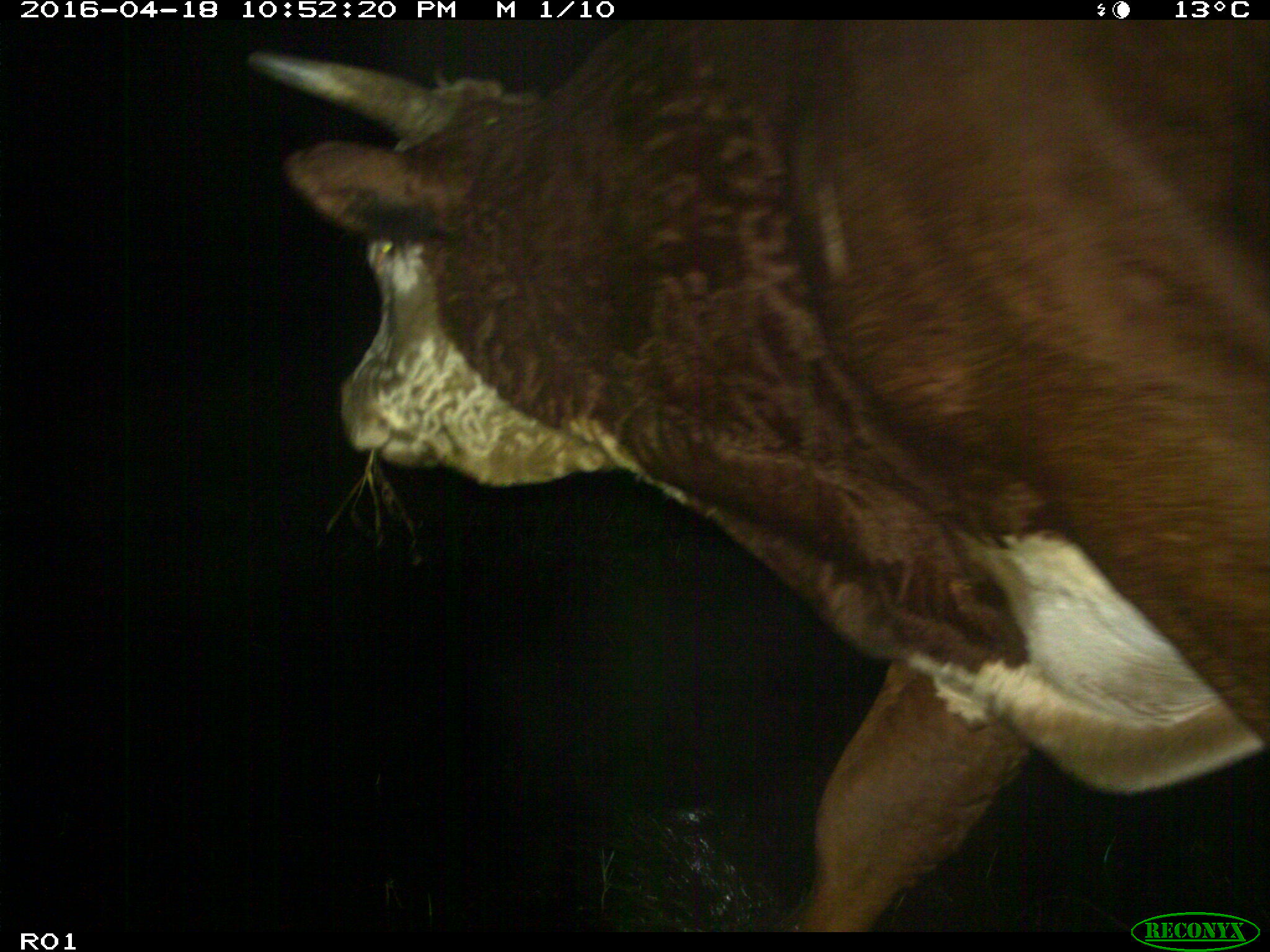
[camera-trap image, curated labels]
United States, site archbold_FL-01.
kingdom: Animalia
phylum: Chordata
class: Mammalia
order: Artiodactyla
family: Bovidae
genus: Bos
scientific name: Bos taurus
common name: domestic cow